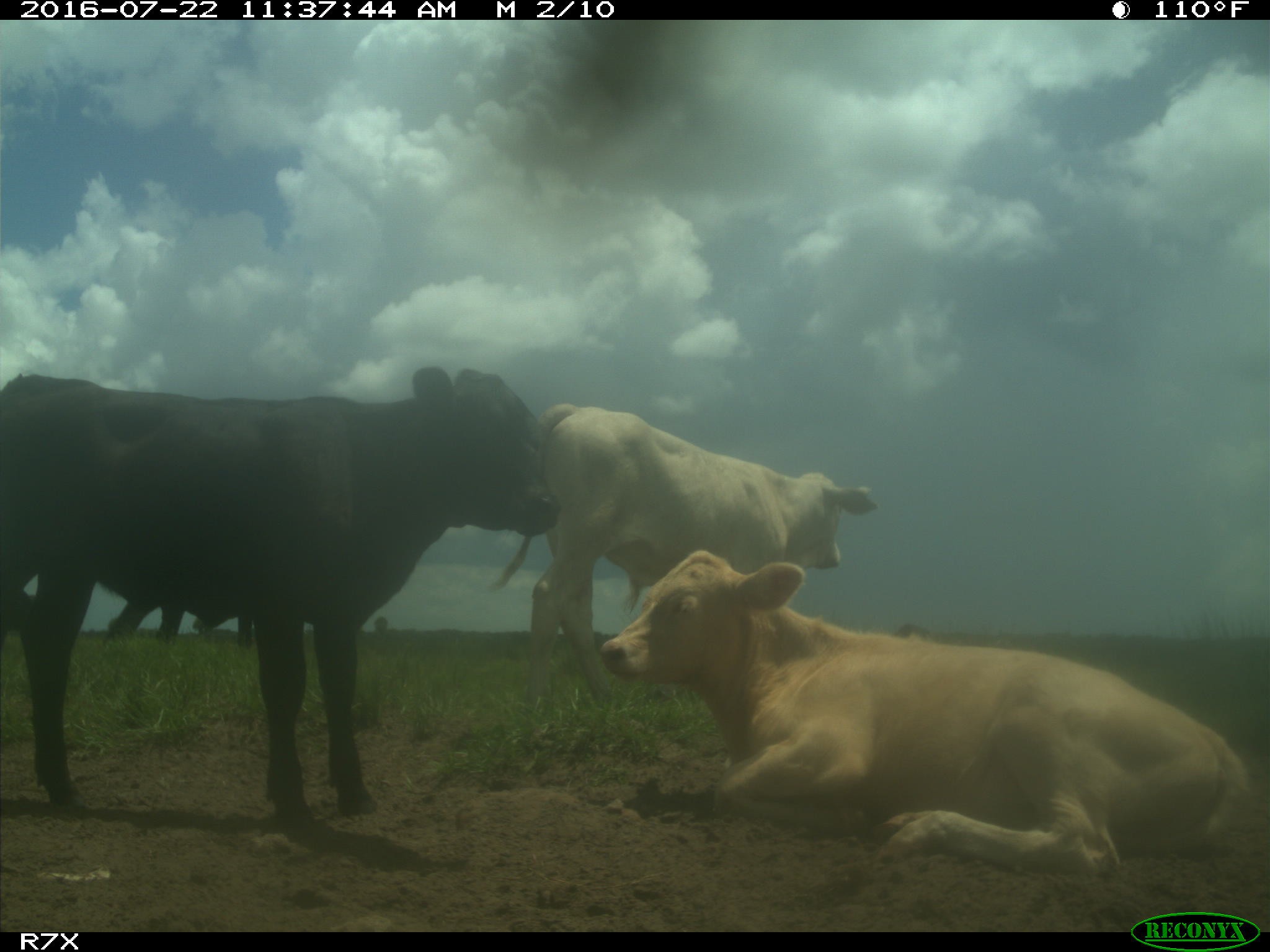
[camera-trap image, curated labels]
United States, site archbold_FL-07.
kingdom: Animalia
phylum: Chordata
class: Mammalia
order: Artiodactyla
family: Bovidae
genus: Bos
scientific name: Bos taurus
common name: domestic cow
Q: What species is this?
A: Bos taurus (domestic cow).